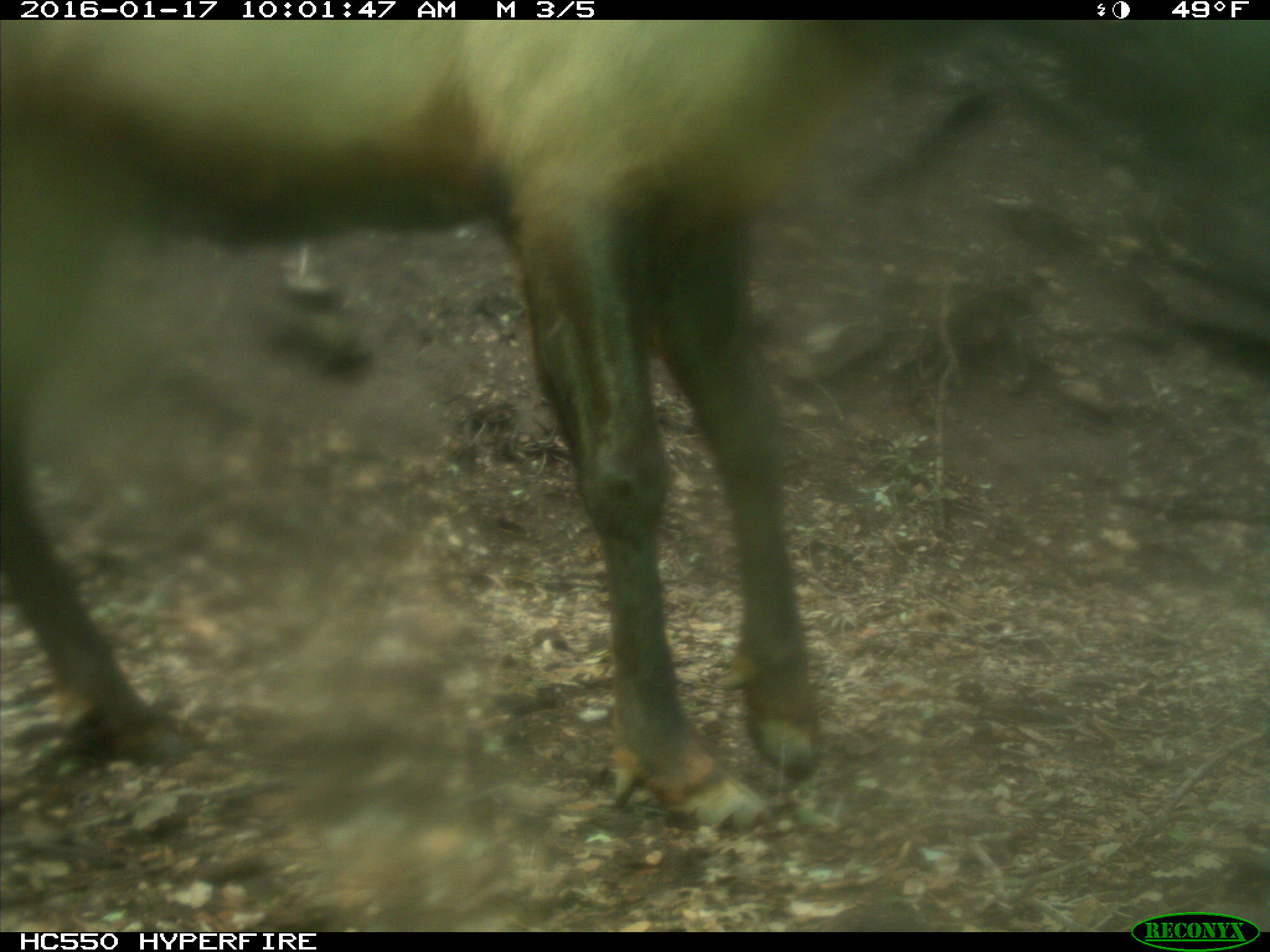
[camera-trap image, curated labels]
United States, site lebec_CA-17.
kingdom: Animalia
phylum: Chordata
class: Mammalia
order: Artiodactyla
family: Cervidae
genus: Cervus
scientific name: Cervus canadensis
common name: elk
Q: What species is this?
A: Cervus canadensis (elk).